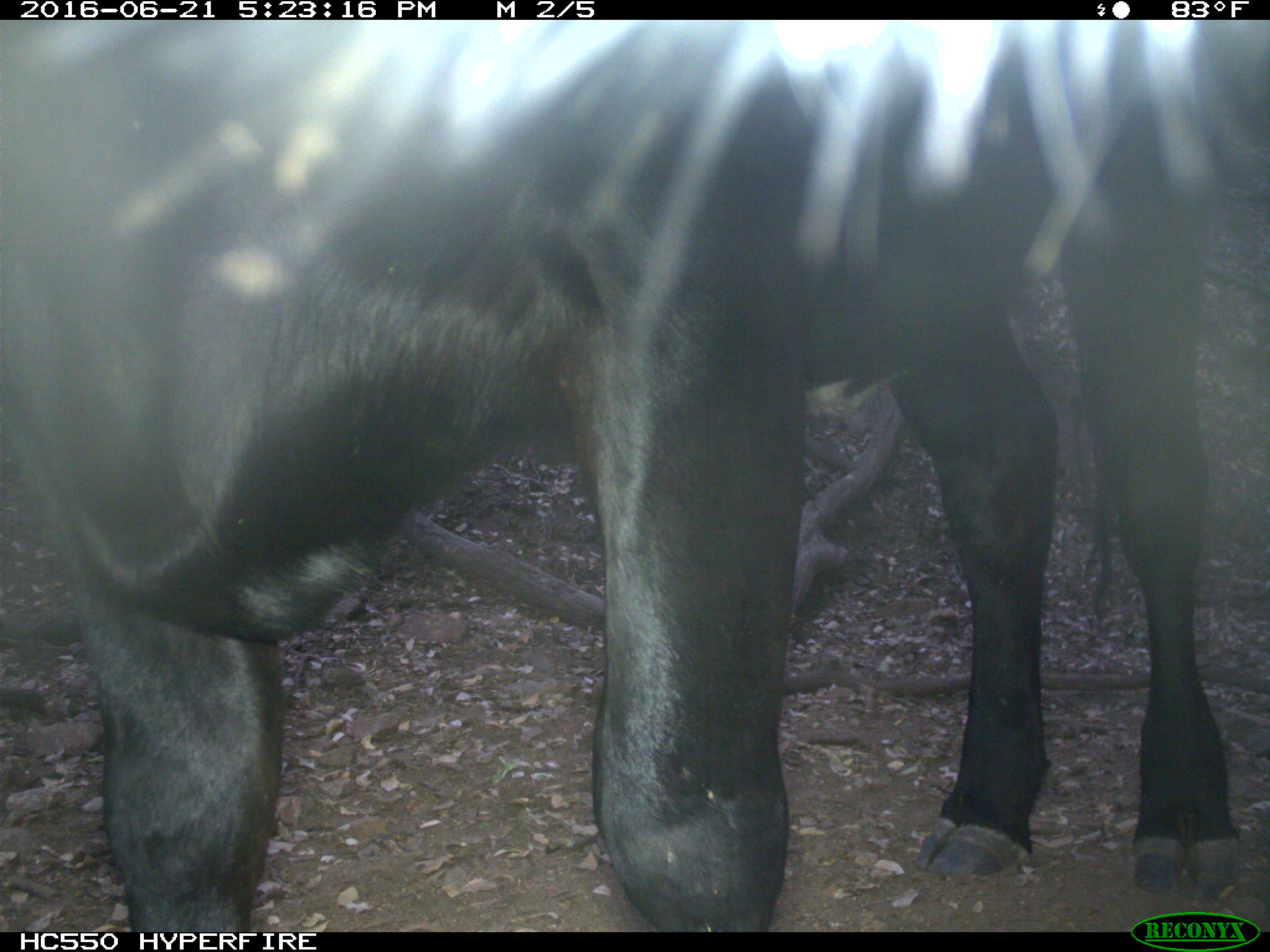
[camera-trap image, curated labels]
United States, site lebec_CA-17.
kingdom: Animalia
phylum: Chordata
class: Mammalia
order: Artiodactyla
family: Bovidae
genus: Bos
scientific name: Bos taurus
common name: domestic cow